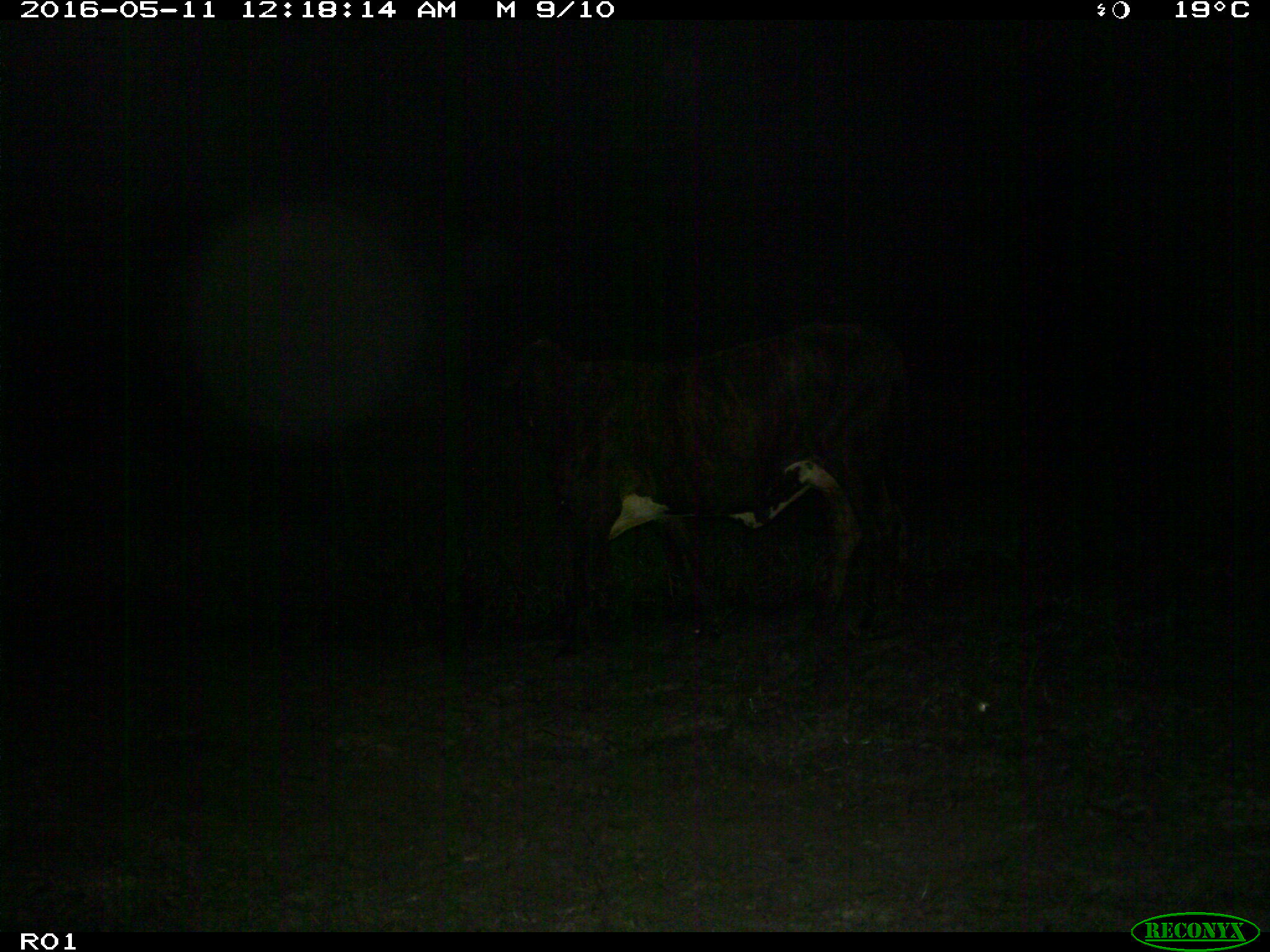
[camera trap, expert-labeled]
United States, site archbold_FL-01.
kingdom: Animalia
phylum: Chordata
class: Mammalia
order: Artiodactyla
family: Bovidae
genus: Bos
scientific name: Bos taurus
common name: domestic cow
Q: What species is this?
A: Bos taurus (domestic cow).